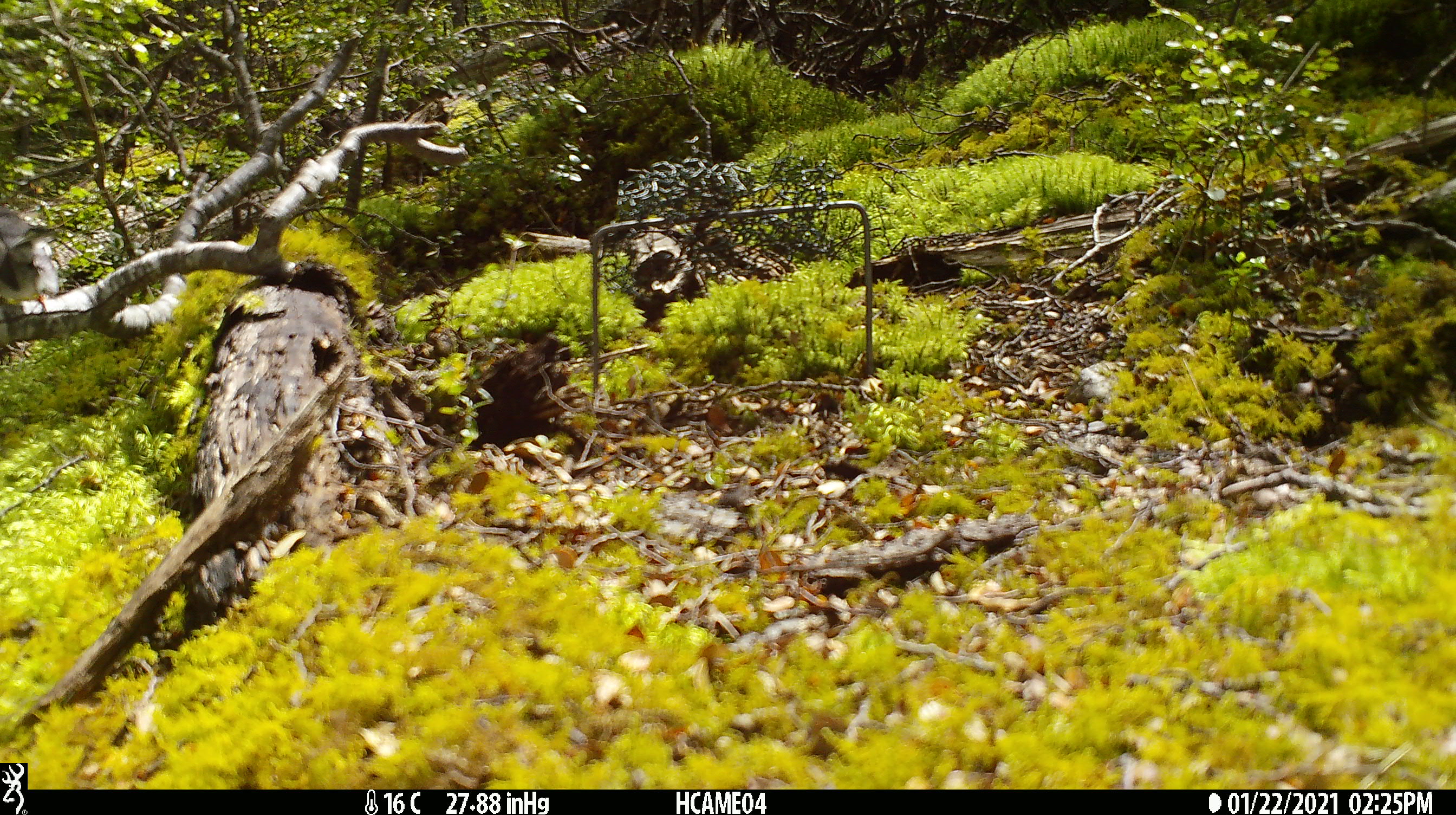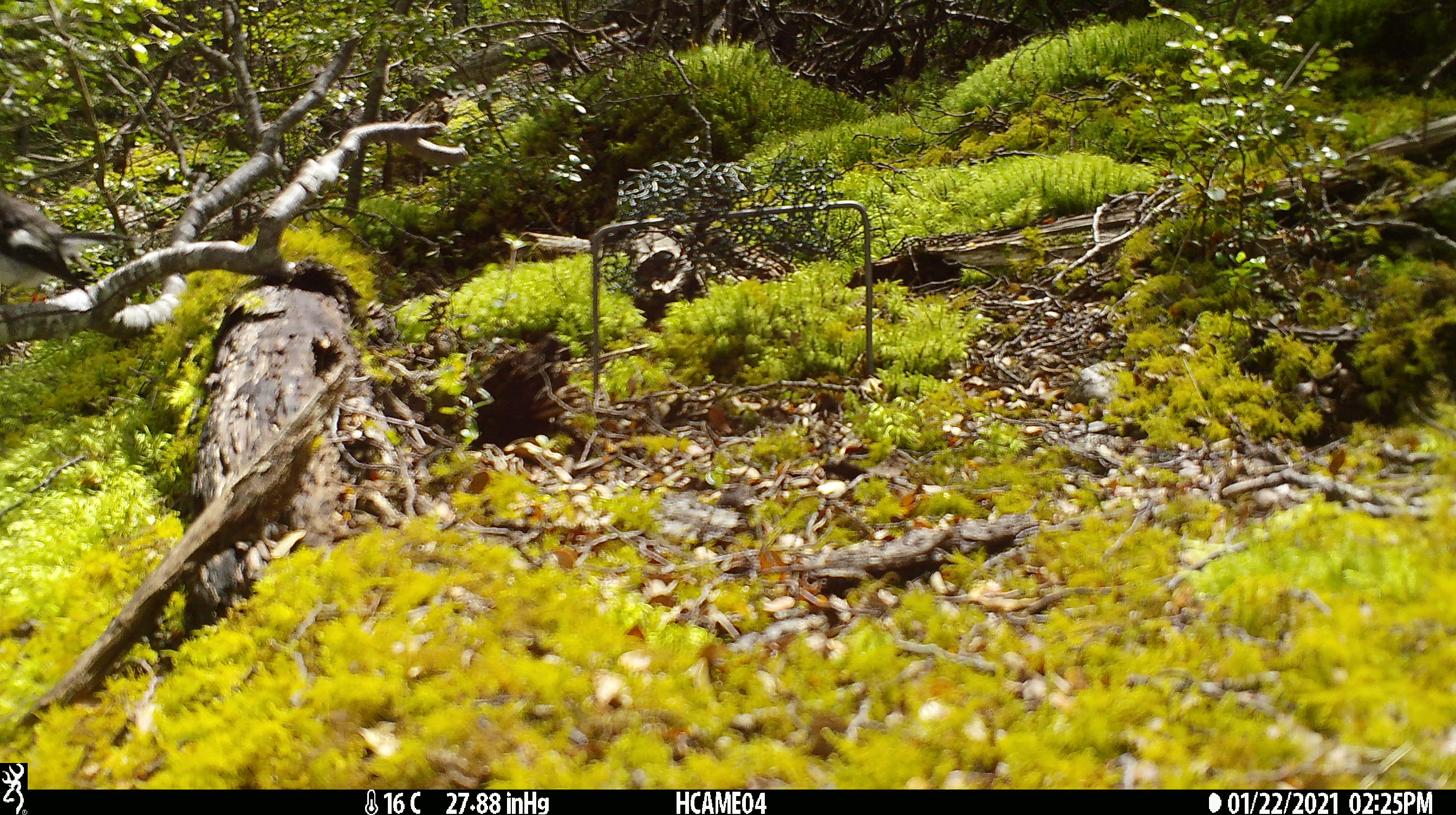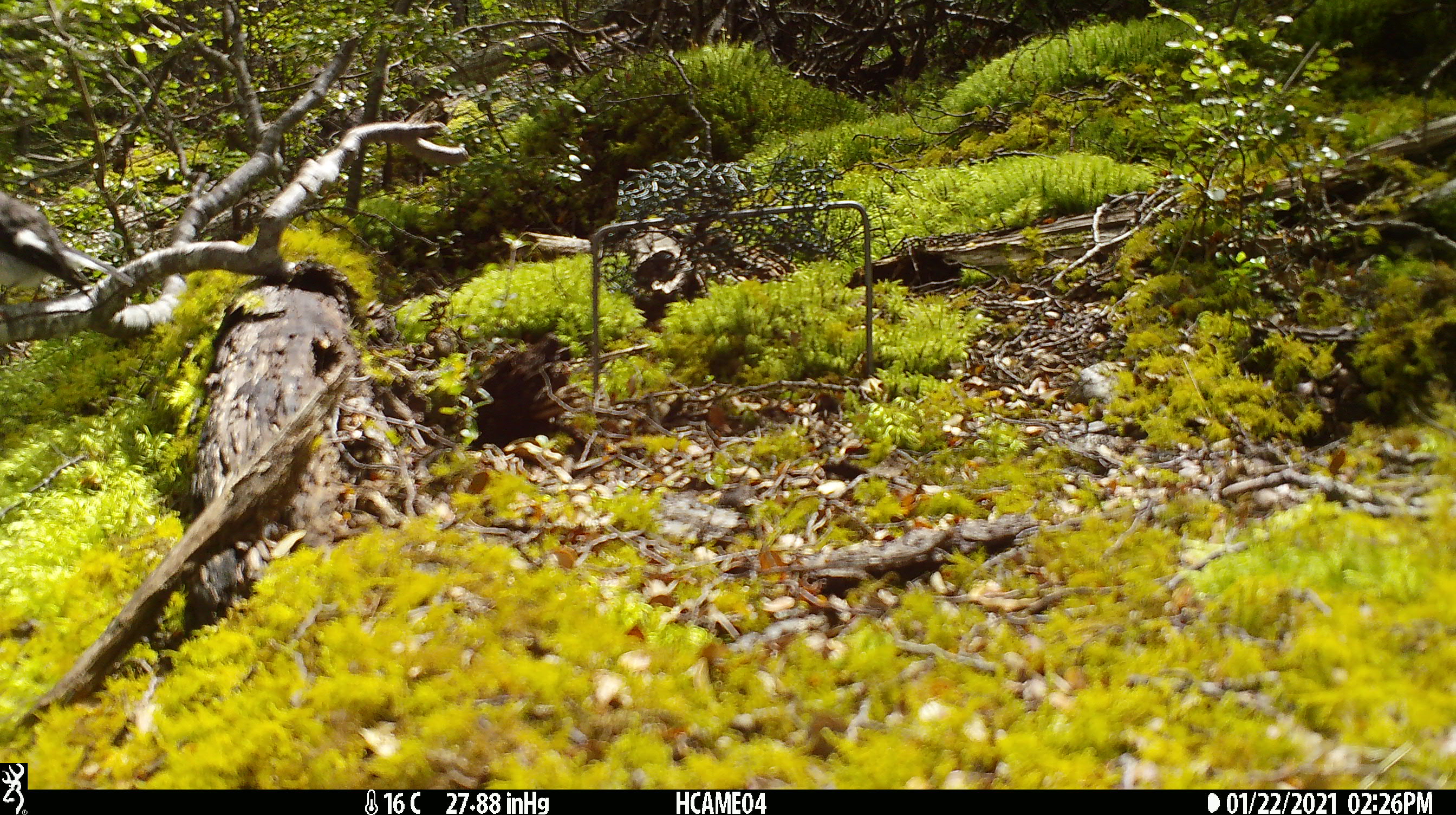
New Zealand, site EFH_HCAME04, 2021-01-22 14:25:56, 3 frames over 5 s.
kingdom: Animalia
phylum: Chordata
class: Aves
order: Passeriformes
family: Petroicidae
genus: Petroica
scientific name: Petroica macrocephala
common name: tomtit